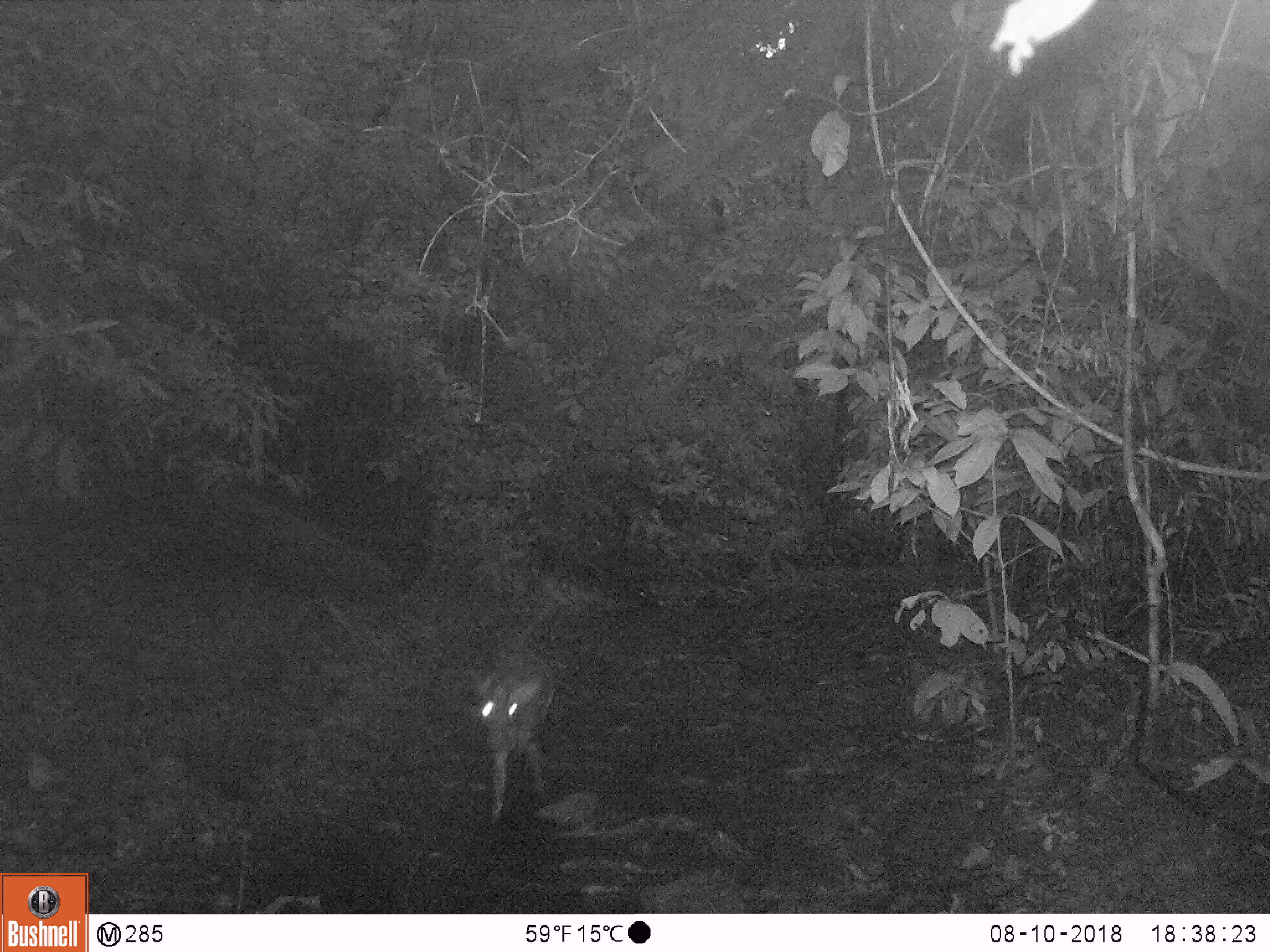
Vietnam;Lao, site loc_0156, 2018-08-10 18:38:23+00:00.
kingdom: Animalia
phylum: Chordata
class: Mammalia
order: Artiodactyla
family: Cervidae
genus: Muntiacus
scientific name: Muntiacus rooseveltorum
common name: roosevelt's muntjac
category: roosevelts muntjac group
Roosevelts muntjac group (roosevelt's muntjac) (Muntiacus rooseveltorum). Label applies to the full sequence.